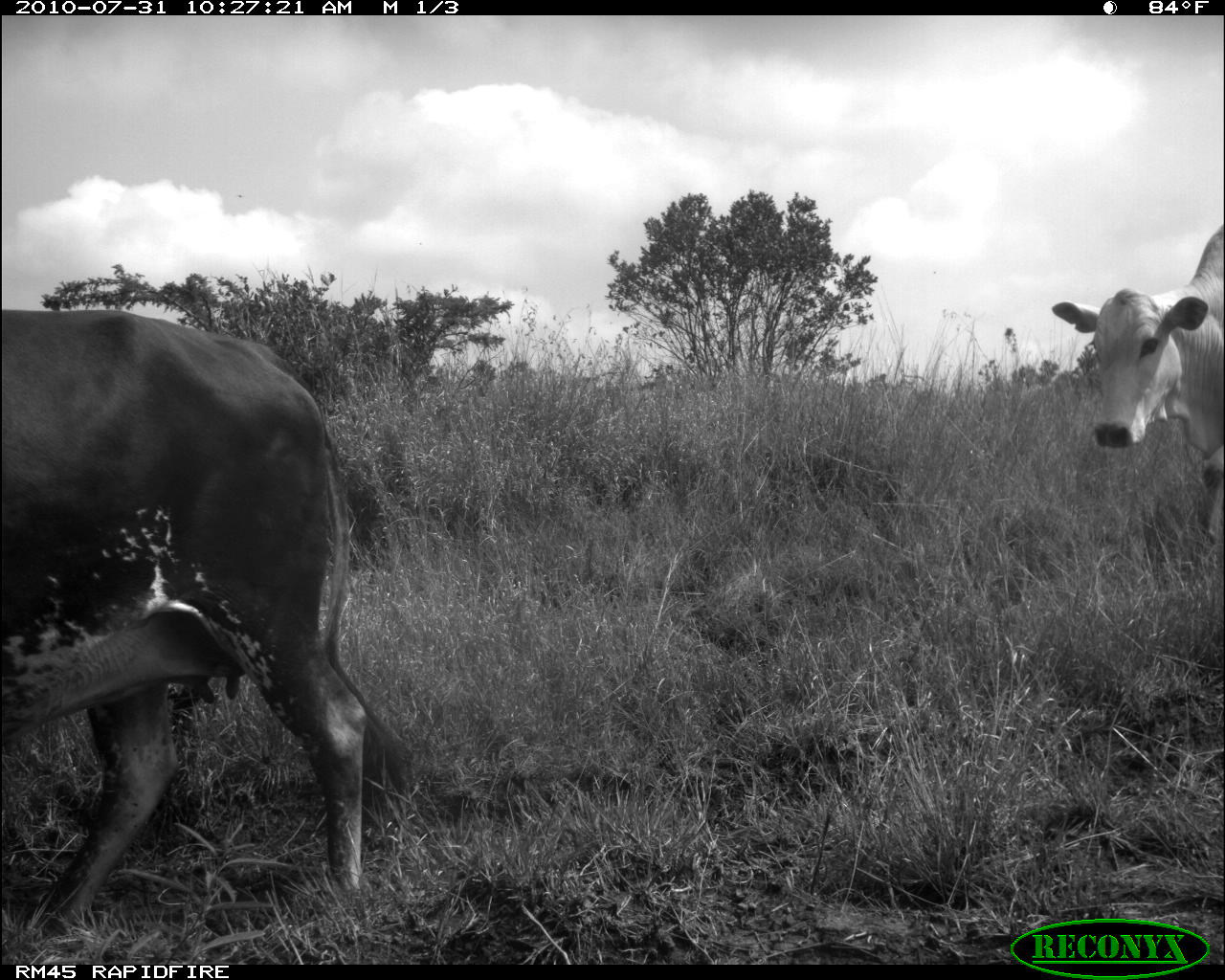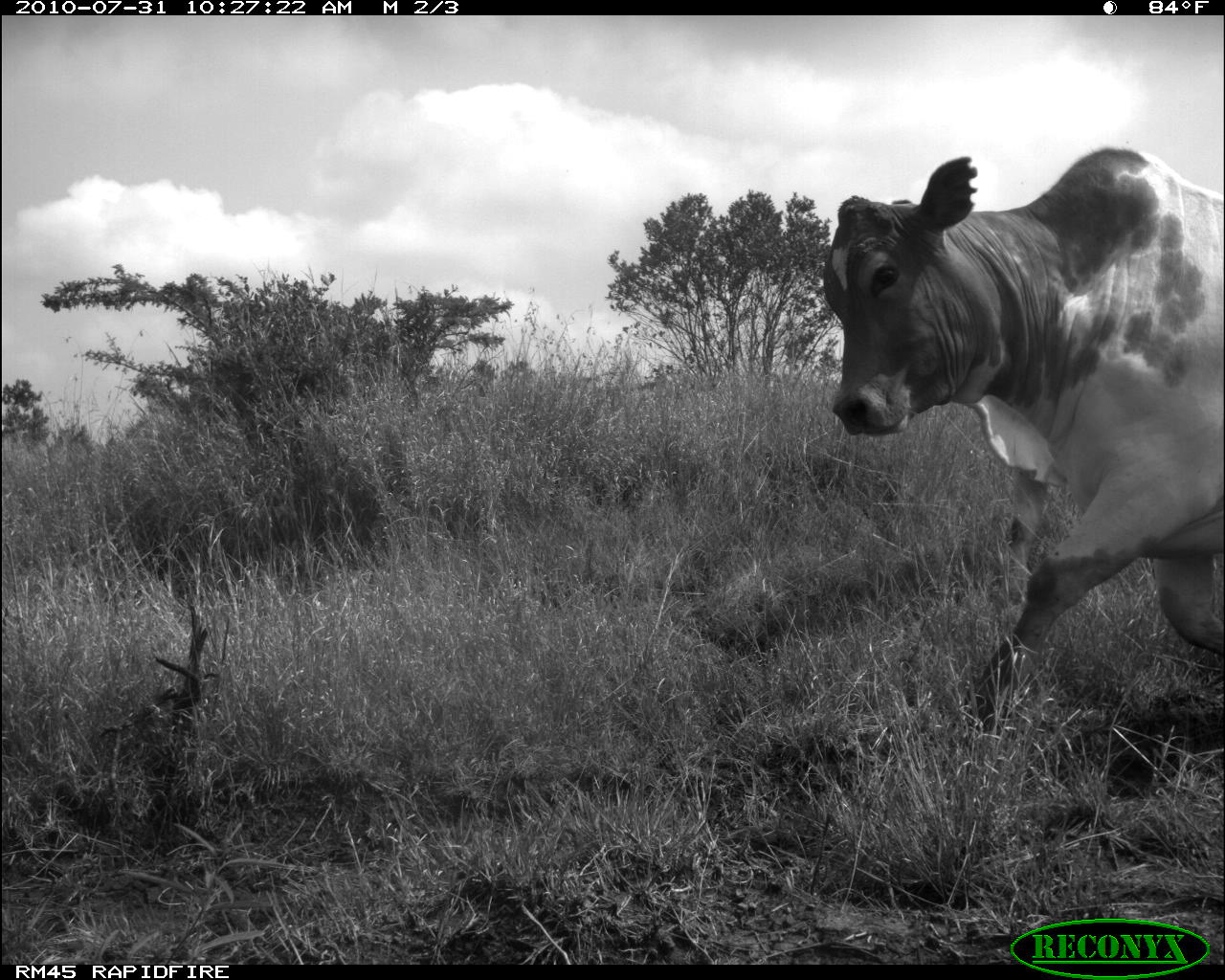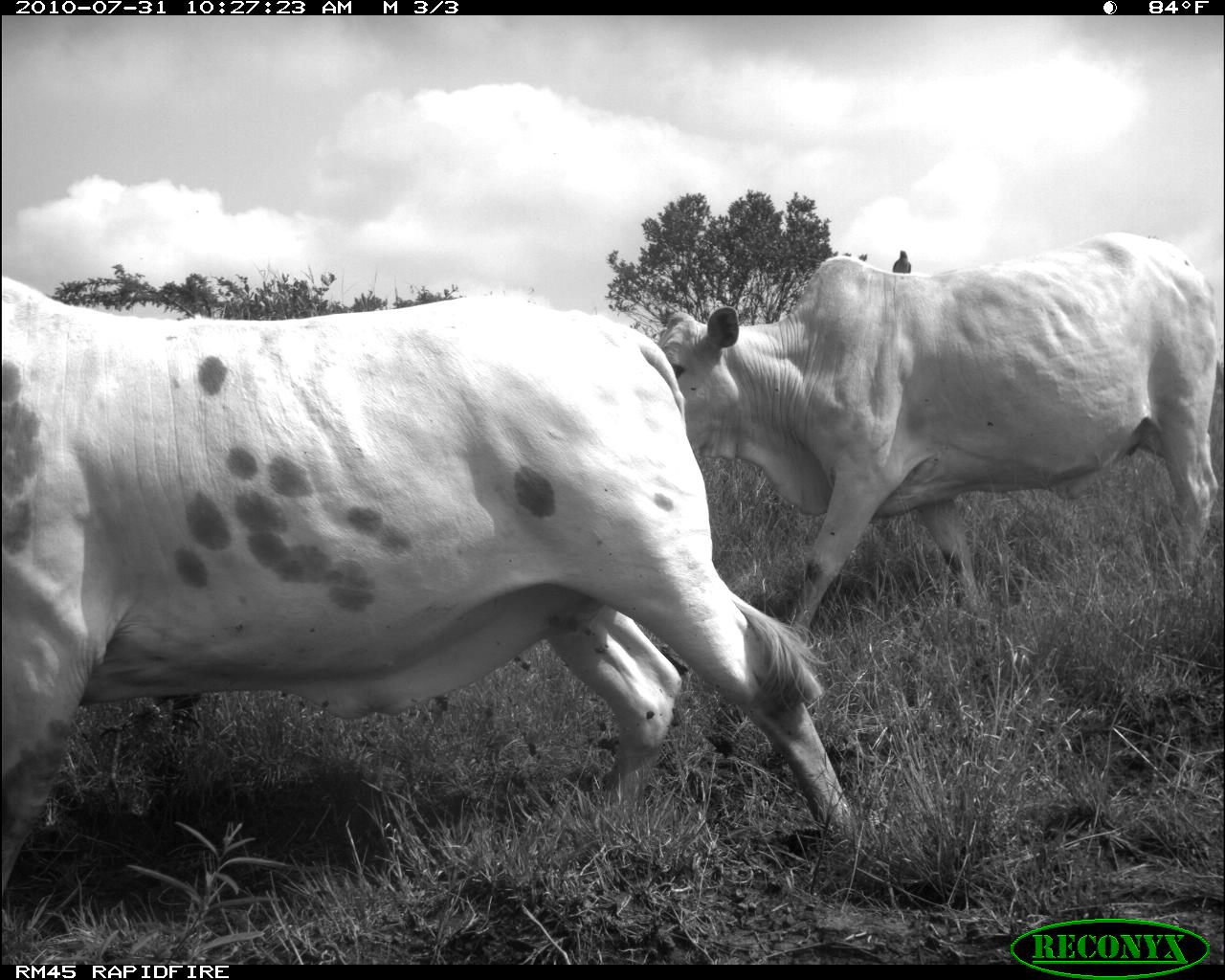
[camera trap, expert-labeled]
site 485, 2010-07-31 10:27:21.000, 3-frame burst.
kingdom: Animalia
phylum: Chordata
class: Mammalia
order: Artiodactyla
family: Bovidae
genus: Bos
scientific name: Bos taurus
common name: domestic cattle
Bos taurus (domestic cattle), count 2.